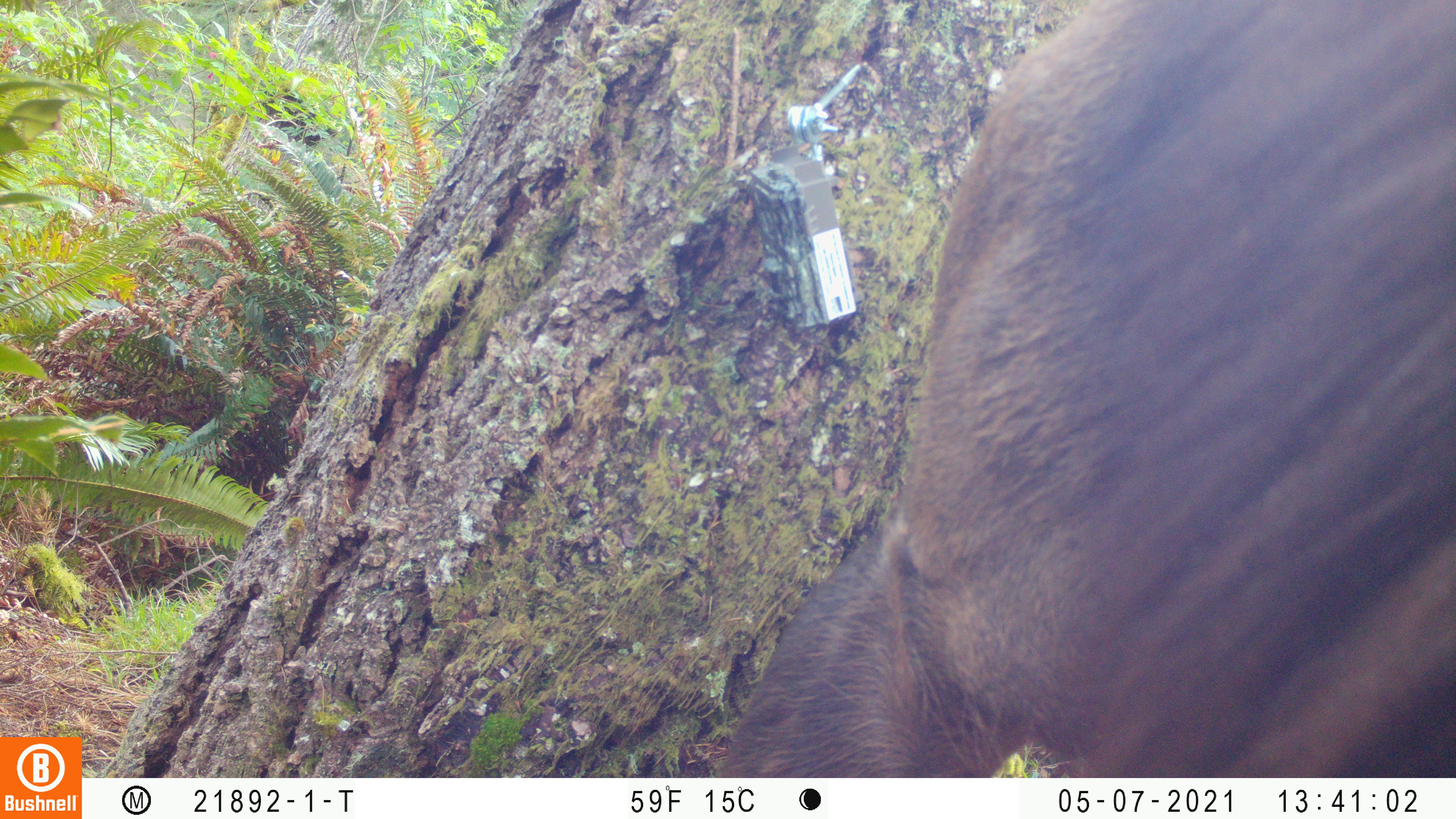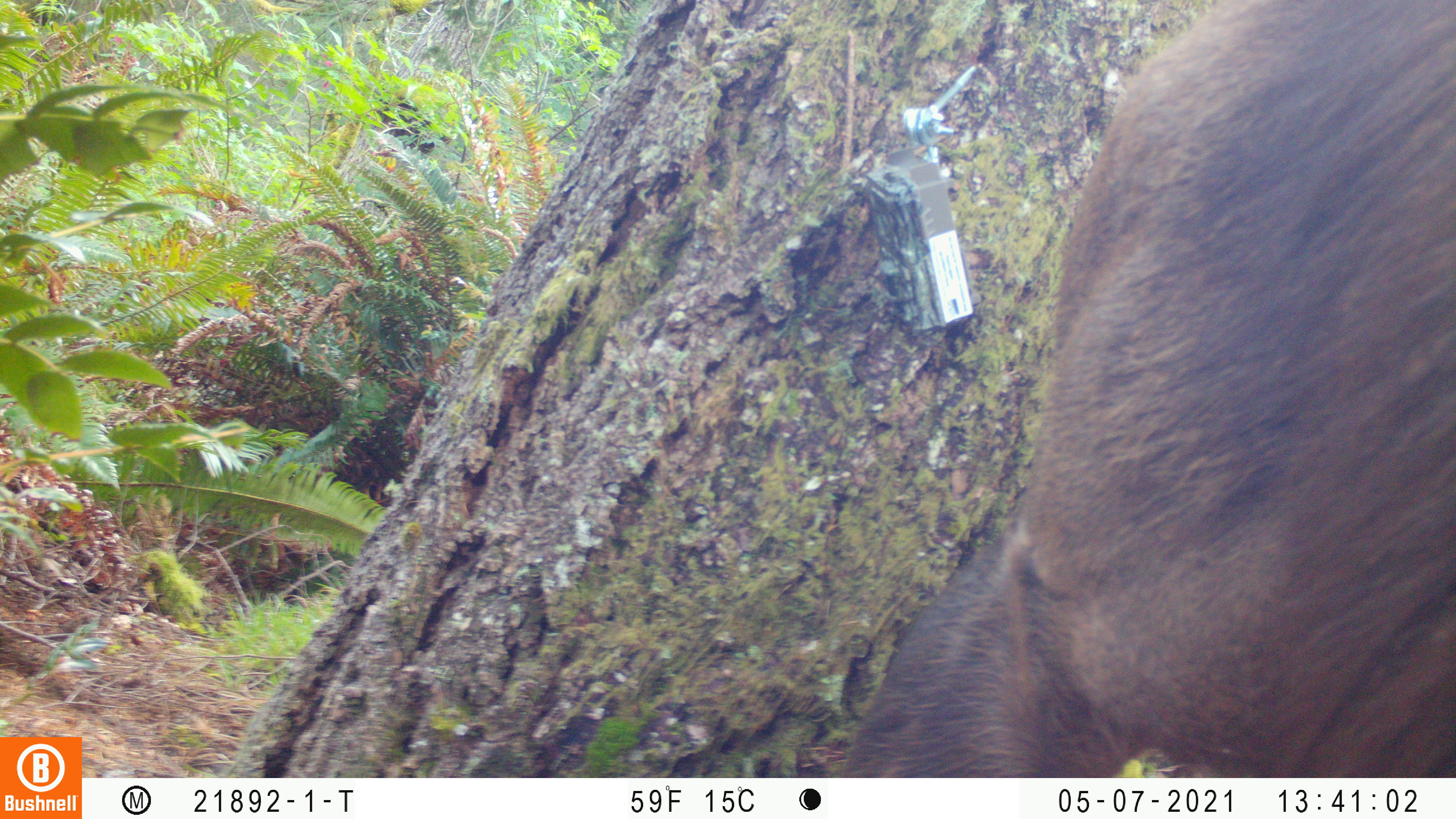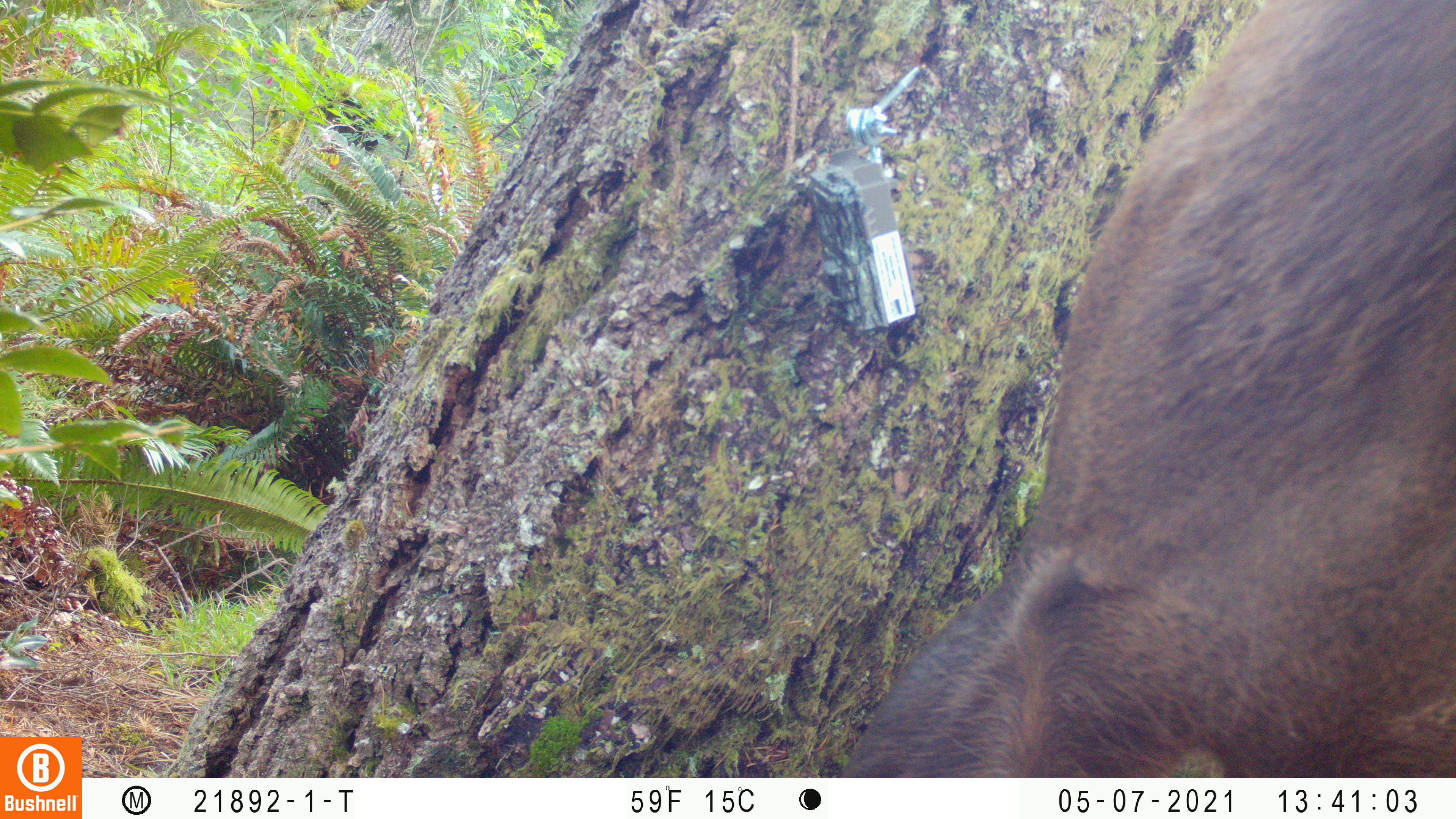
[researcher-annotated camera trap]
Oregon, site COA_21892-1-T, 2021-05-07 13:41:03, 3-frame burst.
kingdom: Animalia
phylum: Chordata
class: Mammalia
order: Artiodactyla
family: Cervidae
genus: Cervus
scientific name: Cervus canadensis roosevelti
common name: roosevelt elk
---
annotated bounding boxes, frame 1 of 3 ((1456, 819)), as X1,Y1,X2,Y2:
roosevelt elk: 703,0,1455,777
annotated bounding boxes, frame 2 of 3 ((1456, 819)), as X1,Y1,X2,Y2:
roosevelt elk: 807,0,1453,777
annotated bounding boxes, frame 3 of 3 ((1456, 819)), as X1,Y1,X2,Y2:
roosevelt elk: 801,0,1455,777